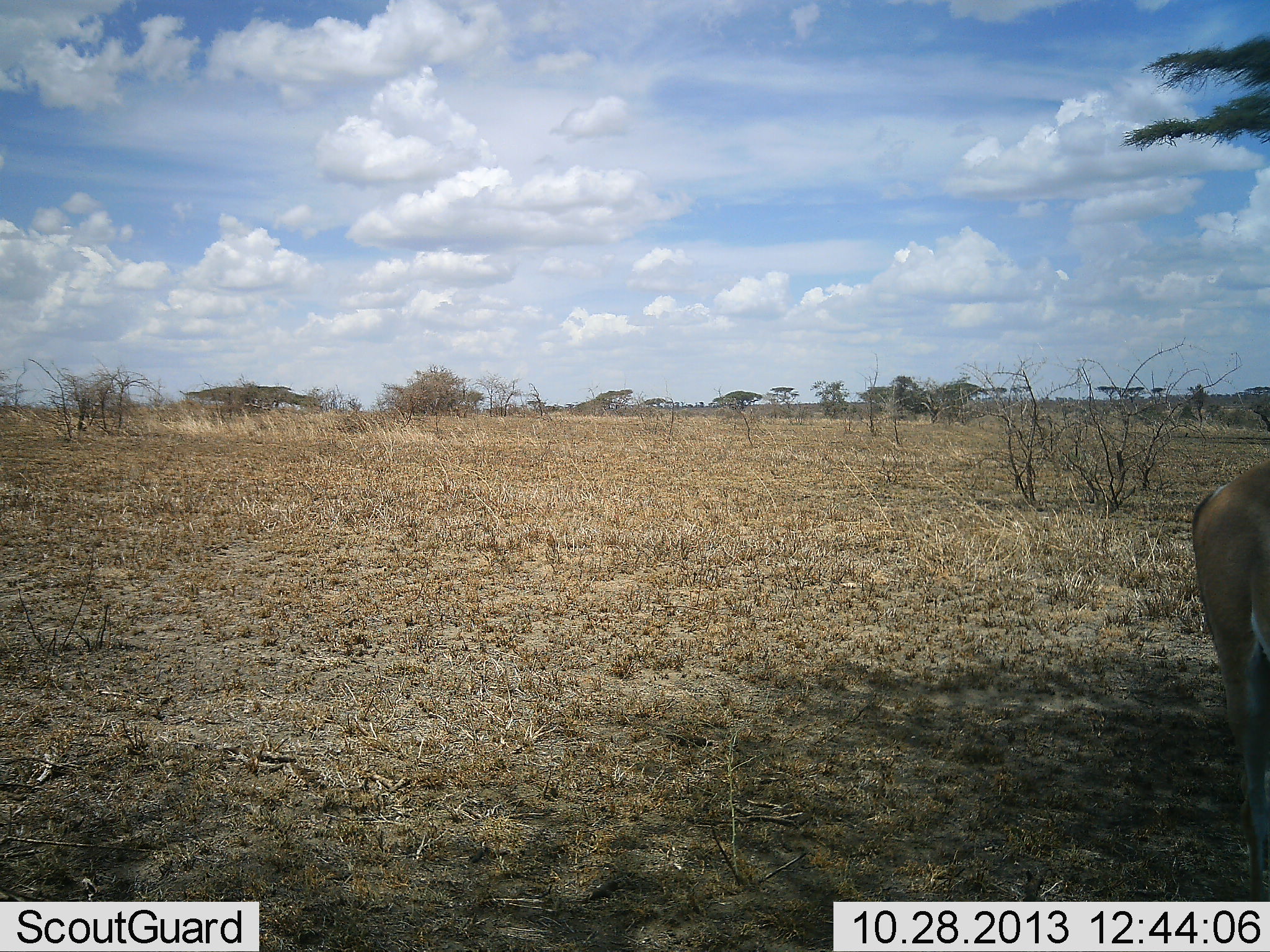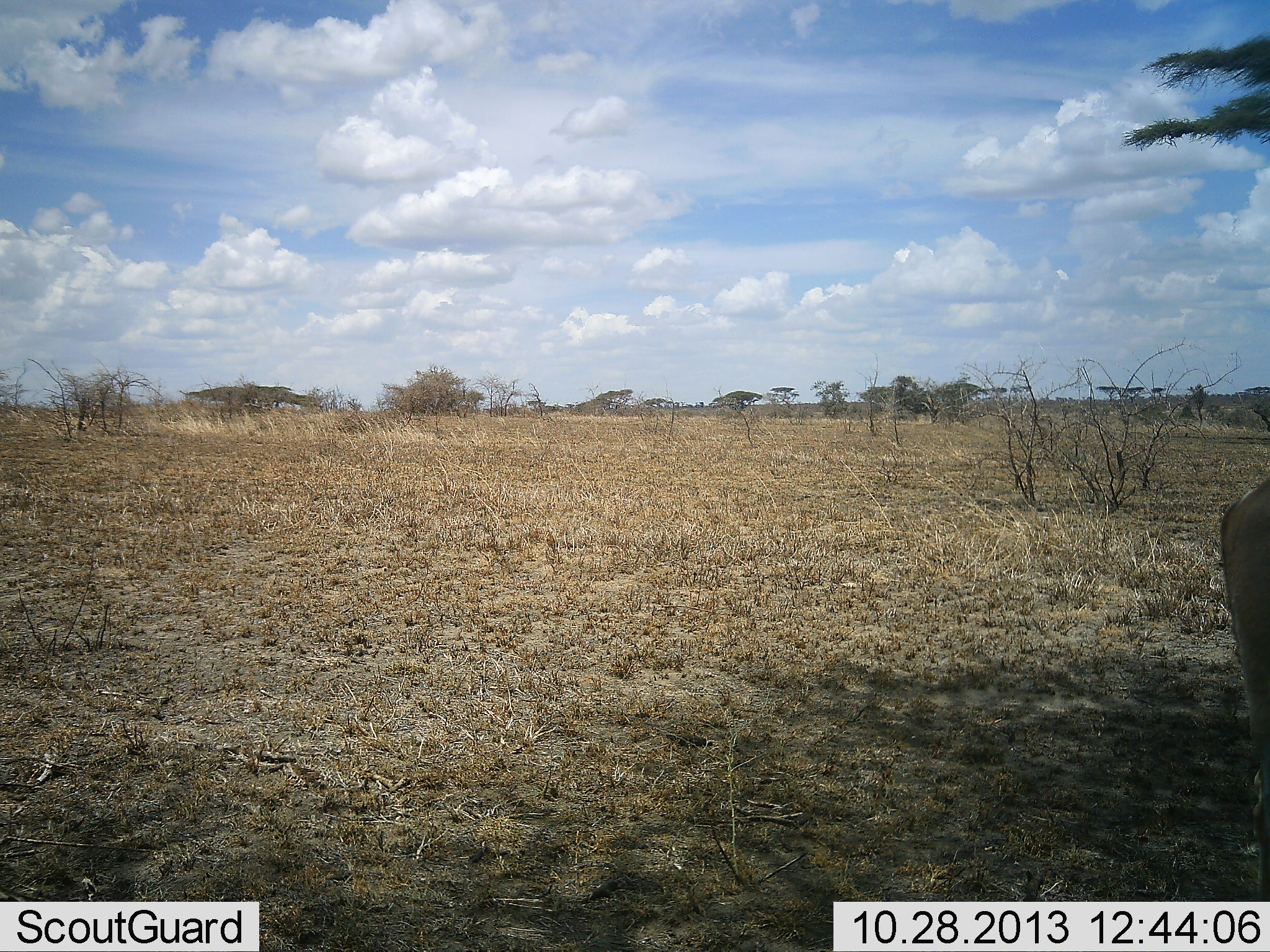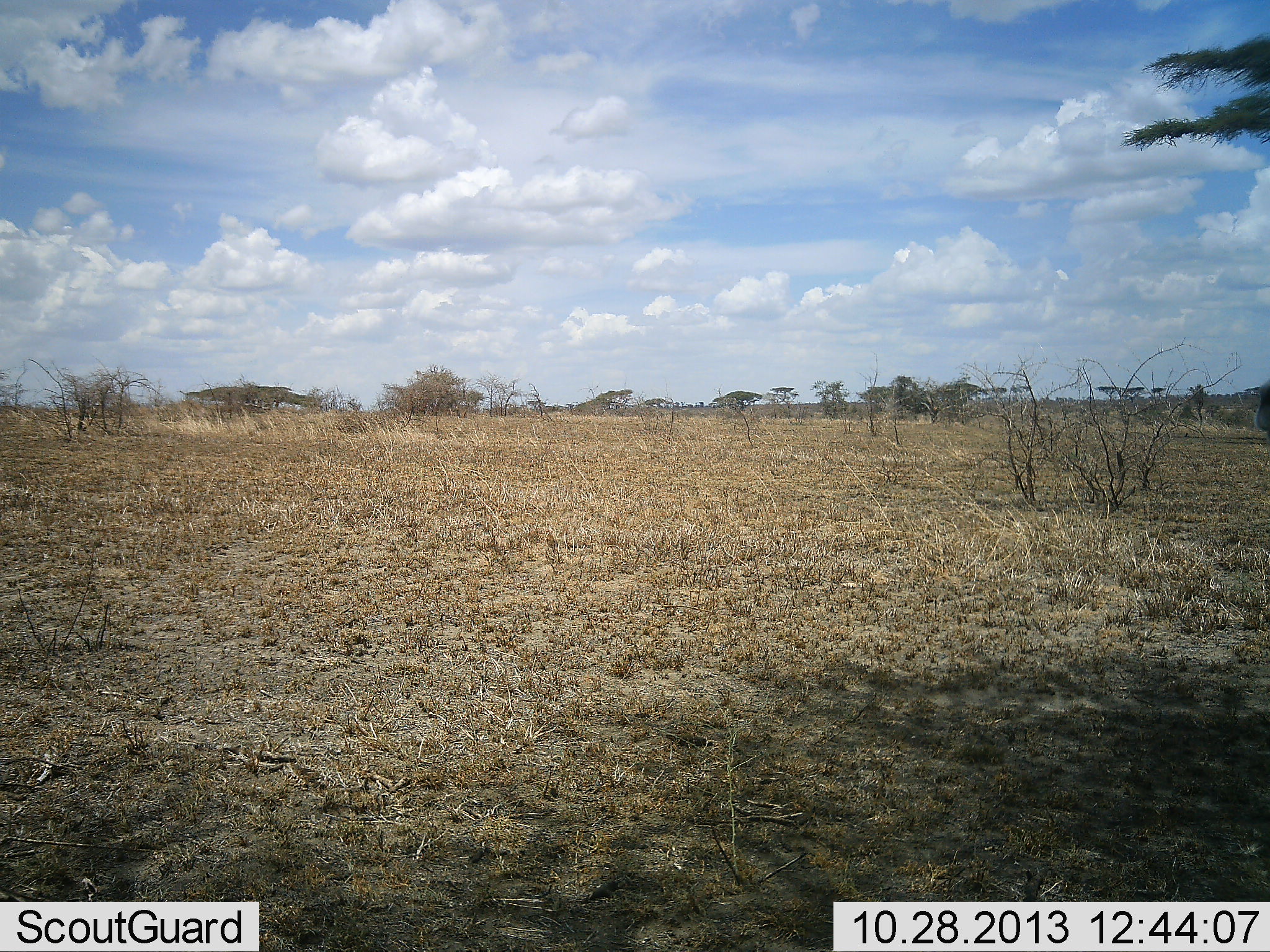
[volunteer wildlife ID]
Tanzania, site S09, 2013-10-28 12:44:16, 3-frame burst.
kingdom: Animalia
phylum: Chordata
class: Mammalia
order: Artiodactyla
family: Bovidae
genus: Eudorcas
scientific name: Eudorcas thomsonii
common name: thomson's gazelle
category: gazellethomsons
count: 1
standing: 0%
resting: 0%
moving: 100%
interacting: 0%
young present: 0%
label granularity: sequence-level